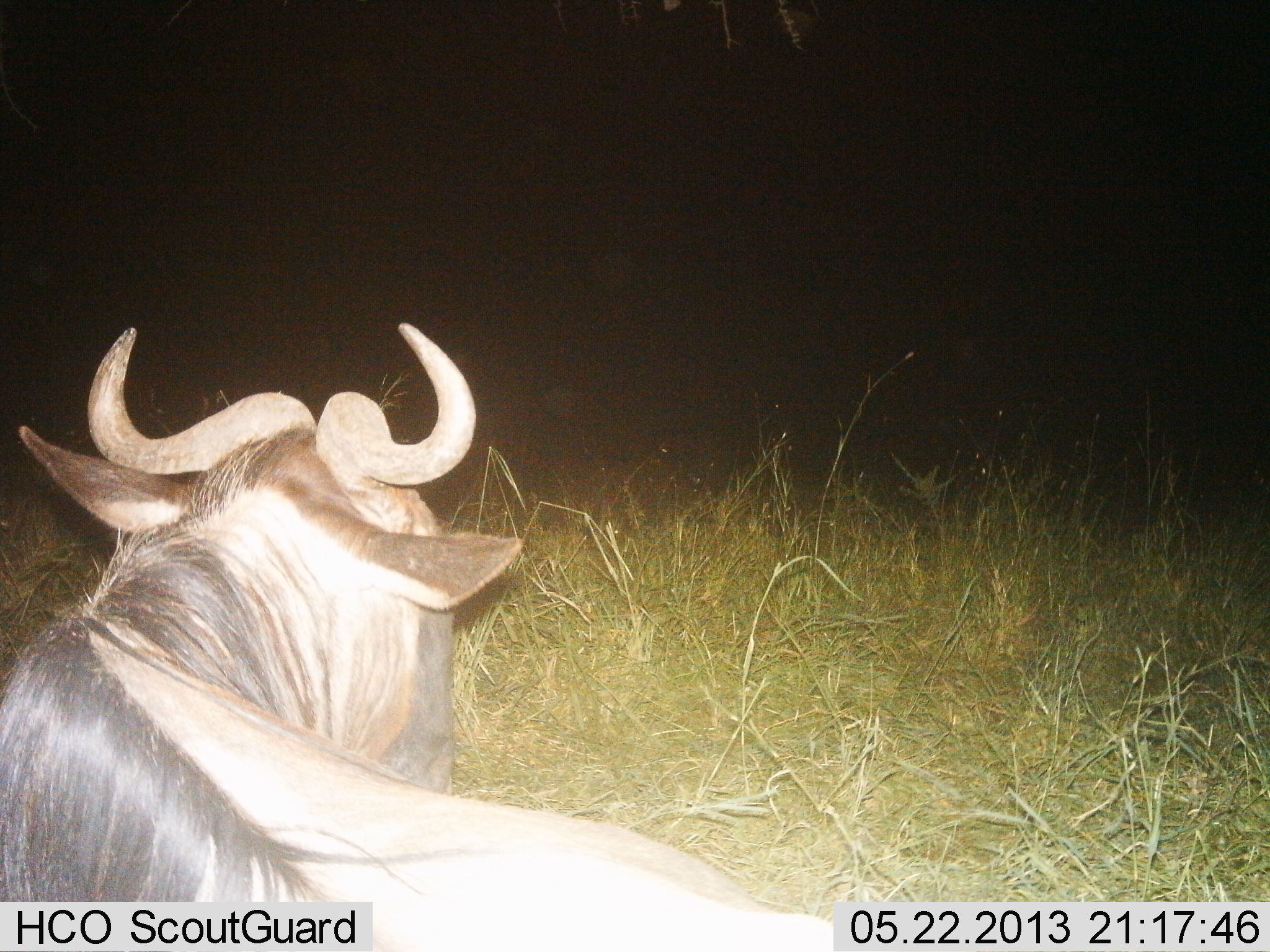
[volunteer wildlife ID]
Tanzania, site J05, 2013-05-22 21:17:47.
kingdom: Animalia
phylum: Chordata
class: Mammalia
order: Artiodactyla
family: Bovidae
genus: Connochaetes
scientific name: Connochaetes taurinus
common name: blue wildebeest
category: wildebeest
Wildebeest (blue wildebeest) (Connochaetes taurinus), count 1. Behavior (volunteer vote fractions): standing 18%, resting 64%, moving 18%, interacting 0%. Young present (vote fraction): 0%. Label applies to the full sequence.